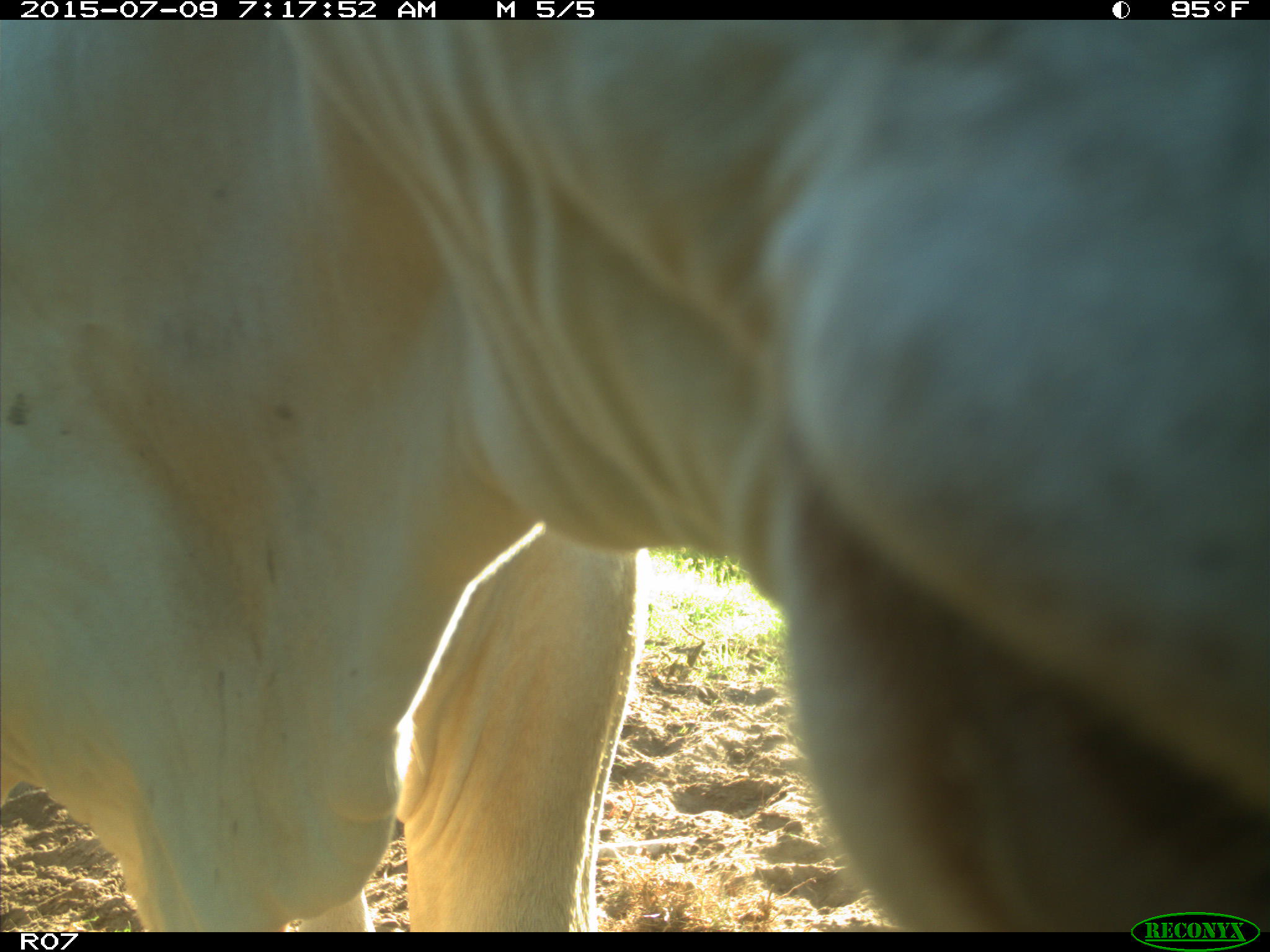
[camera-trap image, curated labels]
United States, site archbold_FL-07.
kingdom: Animalia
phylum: Chordata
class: Mammalia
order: Artiodactyla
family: Bovidae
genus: Bos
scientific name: Bos taurus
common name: domestic cow